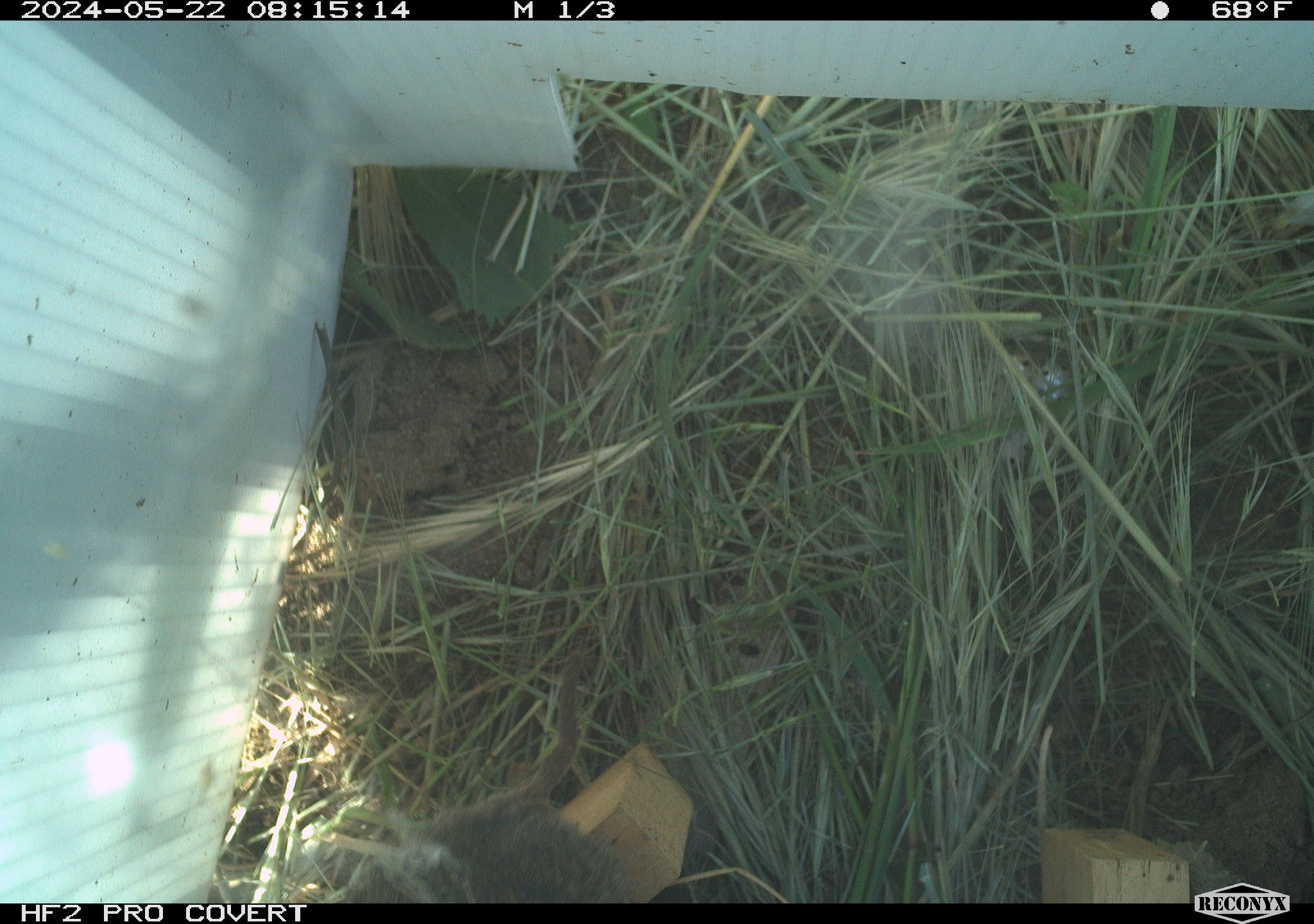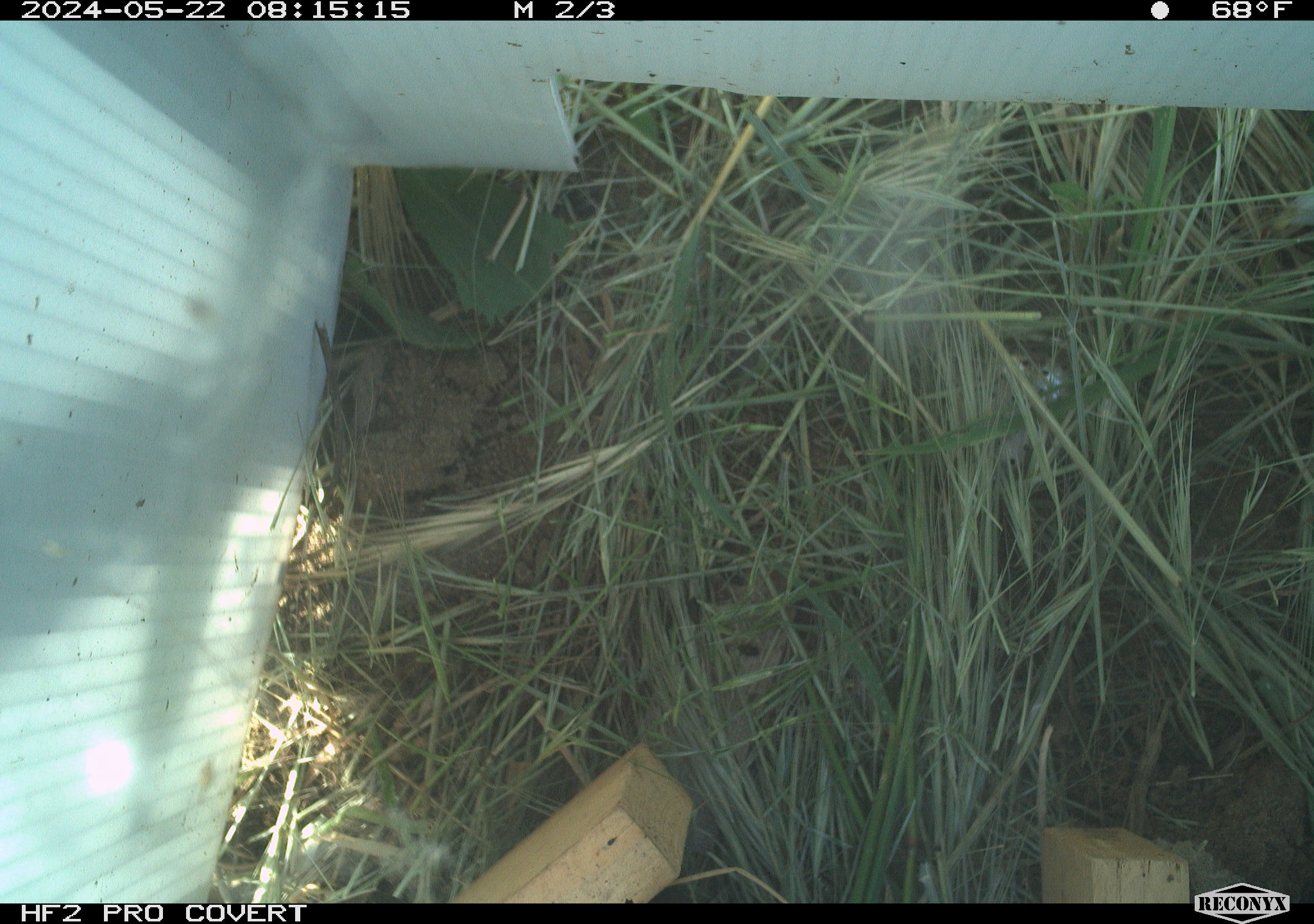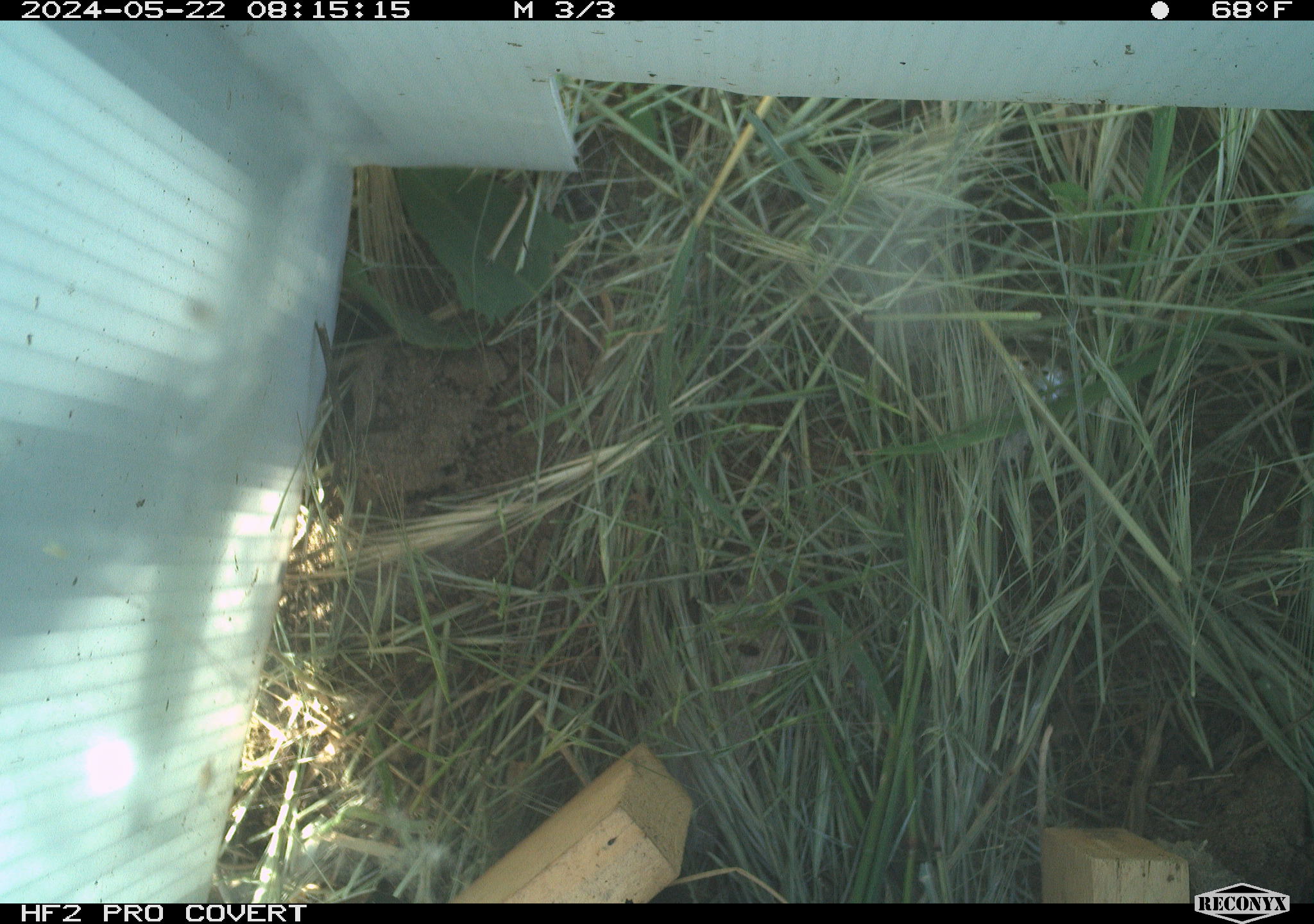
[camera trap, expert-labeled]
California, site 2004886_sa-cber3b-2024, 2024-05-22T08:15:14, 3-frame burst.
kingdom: Animalia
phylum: Chordata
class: Mammalia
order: Rodentia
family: Cricetidae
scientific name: Arvicolinae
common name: voles, lemmings, and muskrats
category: arvicolinae subfamily